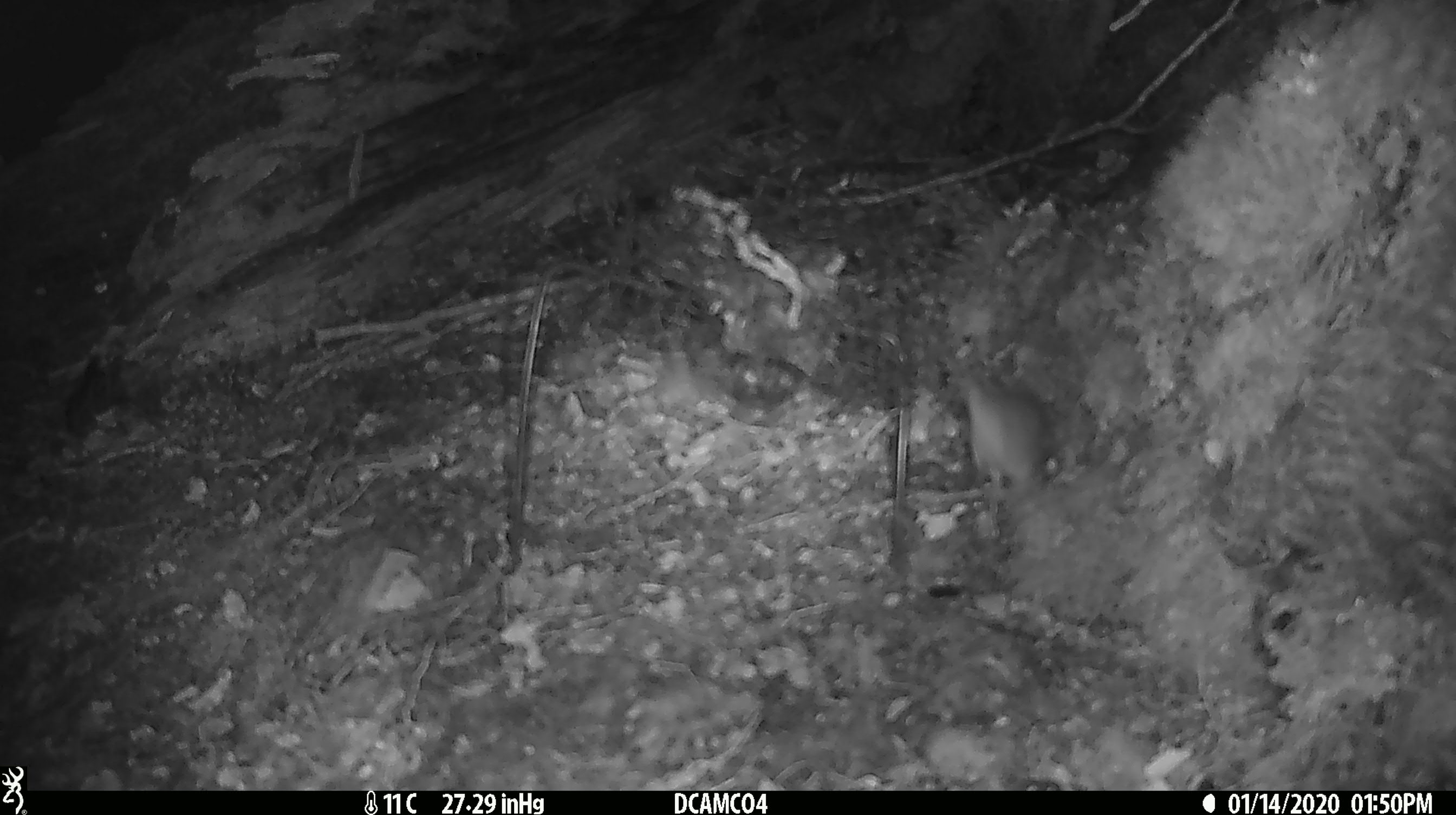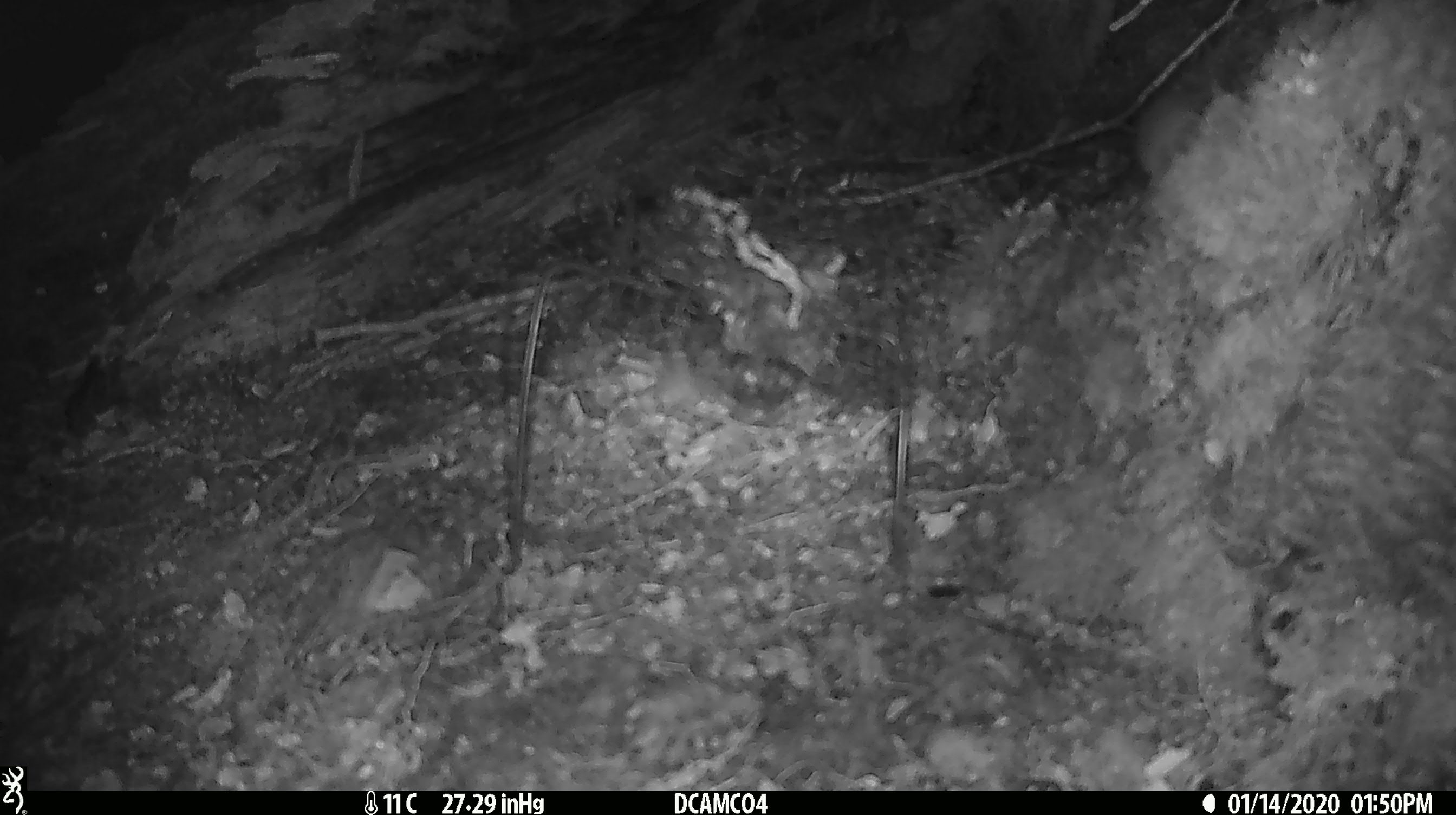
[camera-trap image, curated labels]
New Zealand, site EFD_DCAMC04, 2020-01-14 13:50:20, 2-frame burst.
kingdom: Animalia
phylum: Chordata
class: Mammalia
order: Rodentia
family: Muridae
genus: Mus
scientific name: Mus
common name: mouse